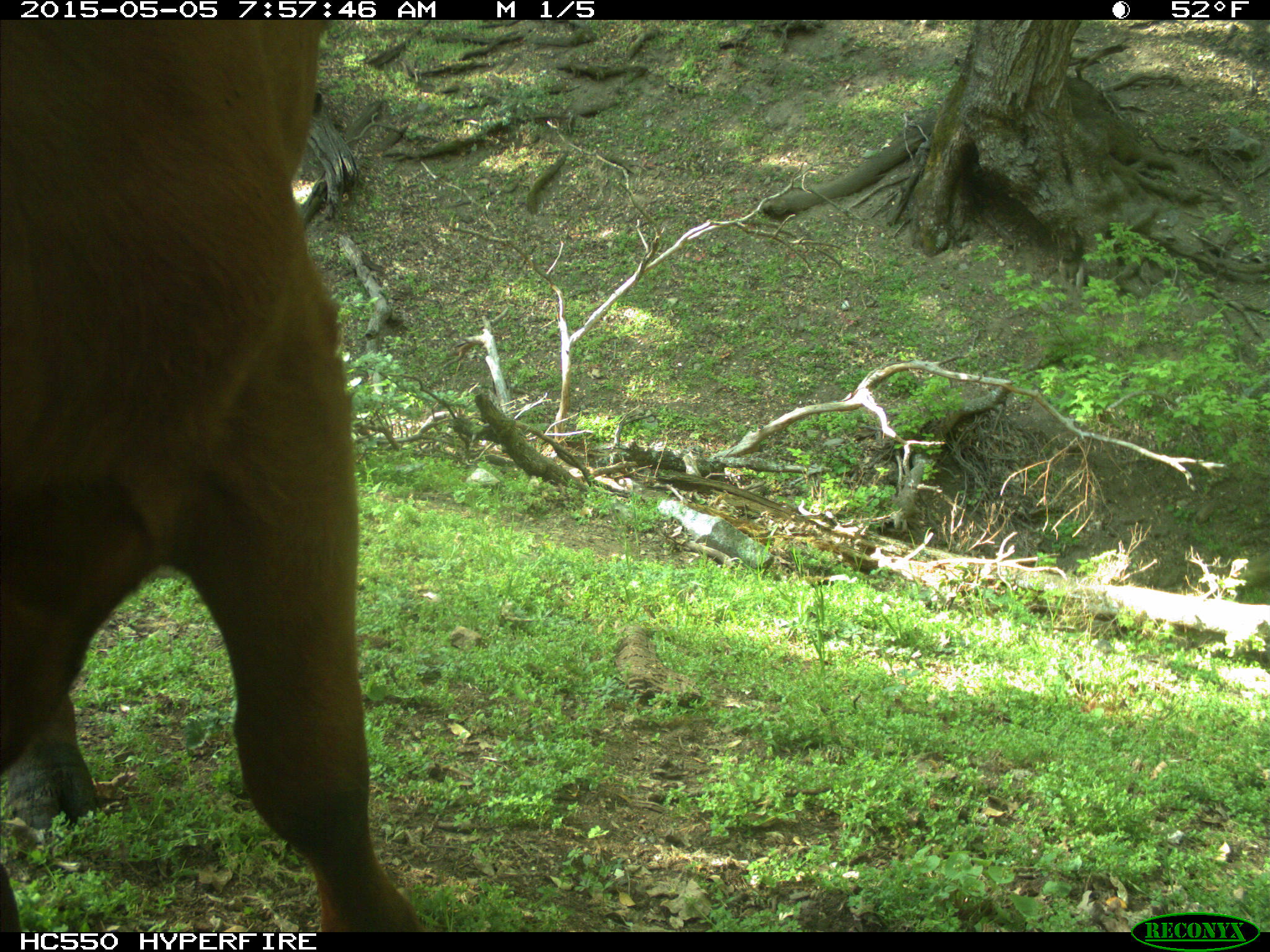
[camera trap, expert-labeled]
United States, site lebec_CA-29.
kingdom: Animalia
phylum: Chordata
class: Mammalia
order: Artiodactyla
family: Bovidae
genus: Bos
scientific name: Bos taurus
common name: domestic cow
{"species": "Bos taurus (domestic cow)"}